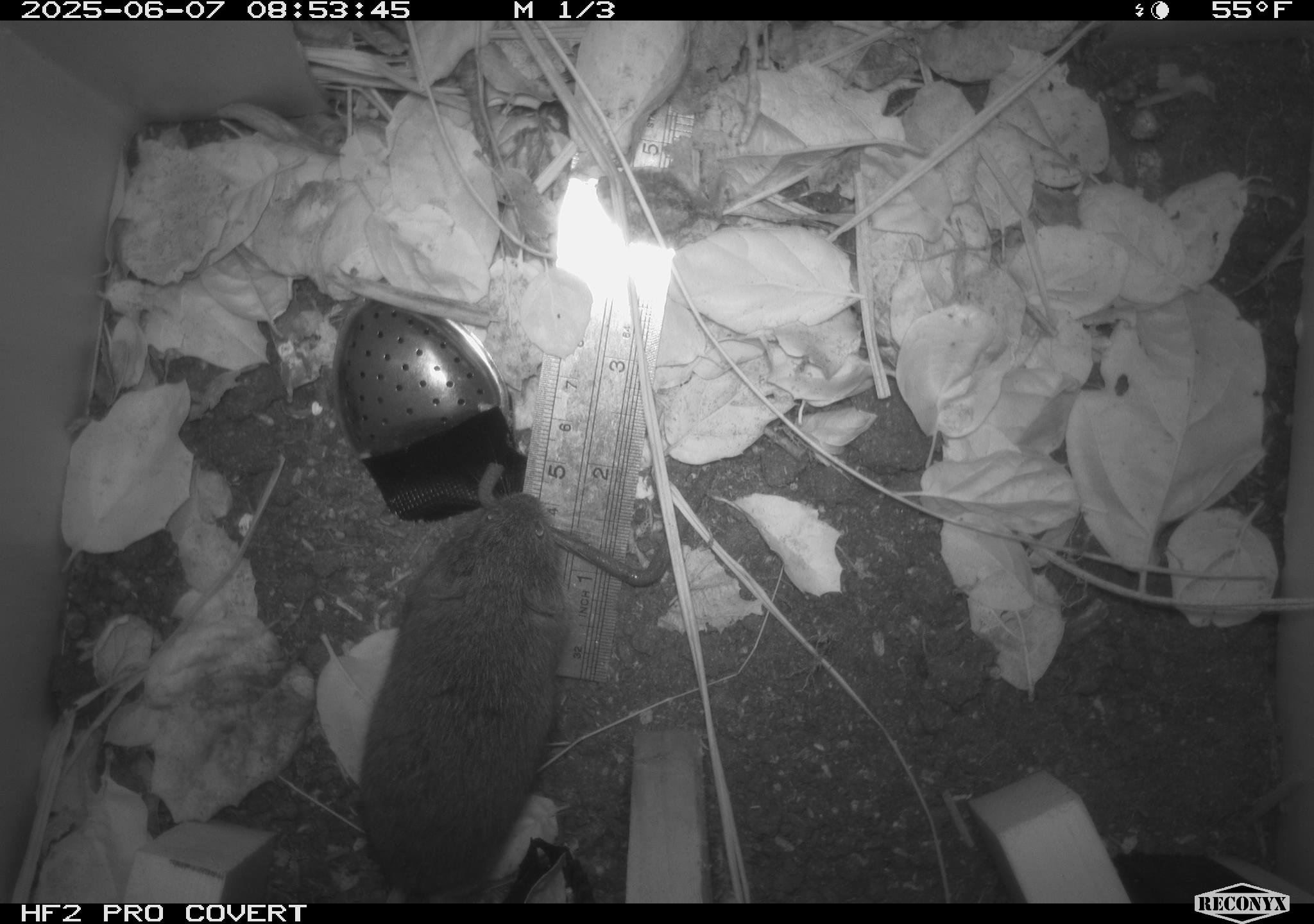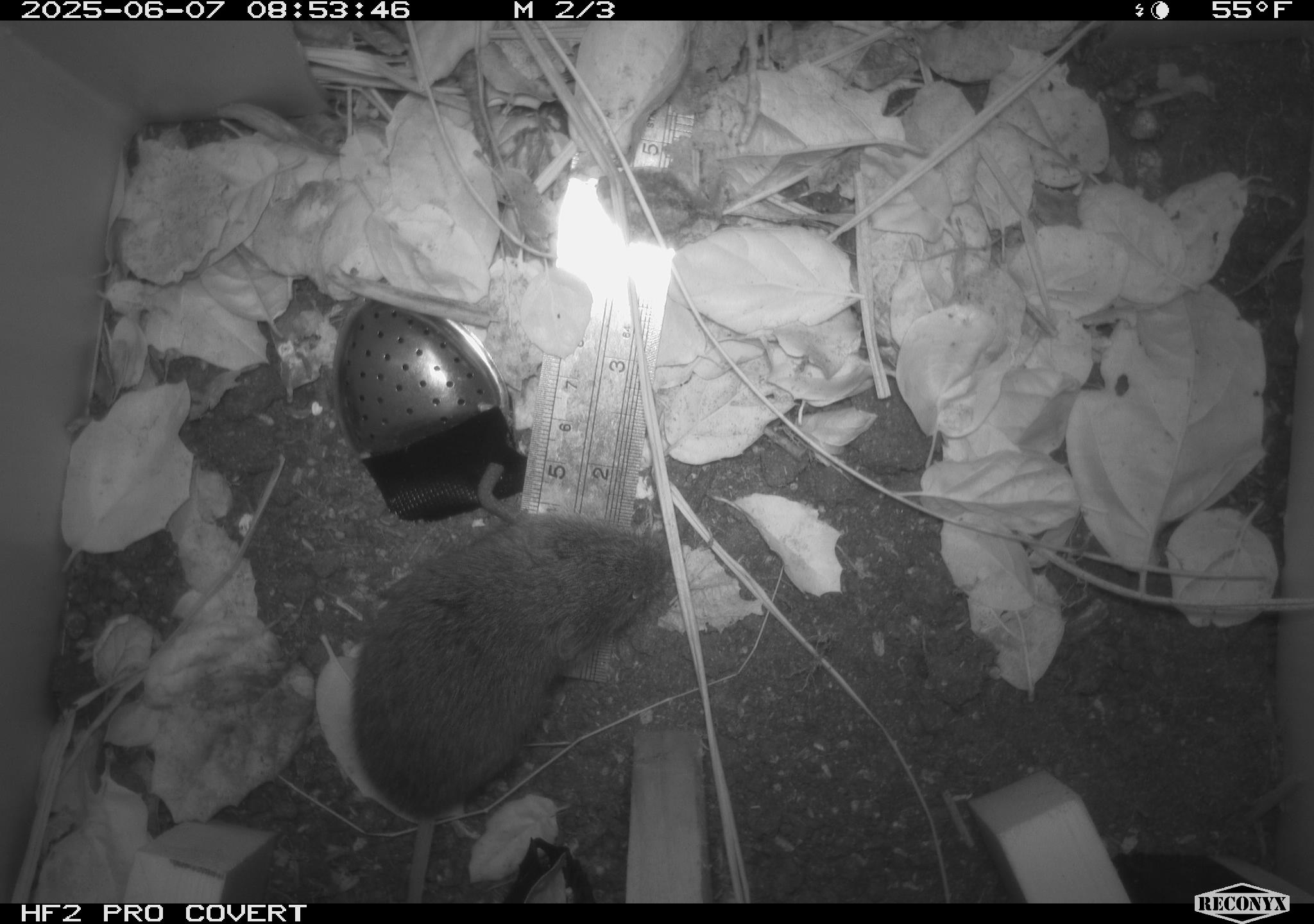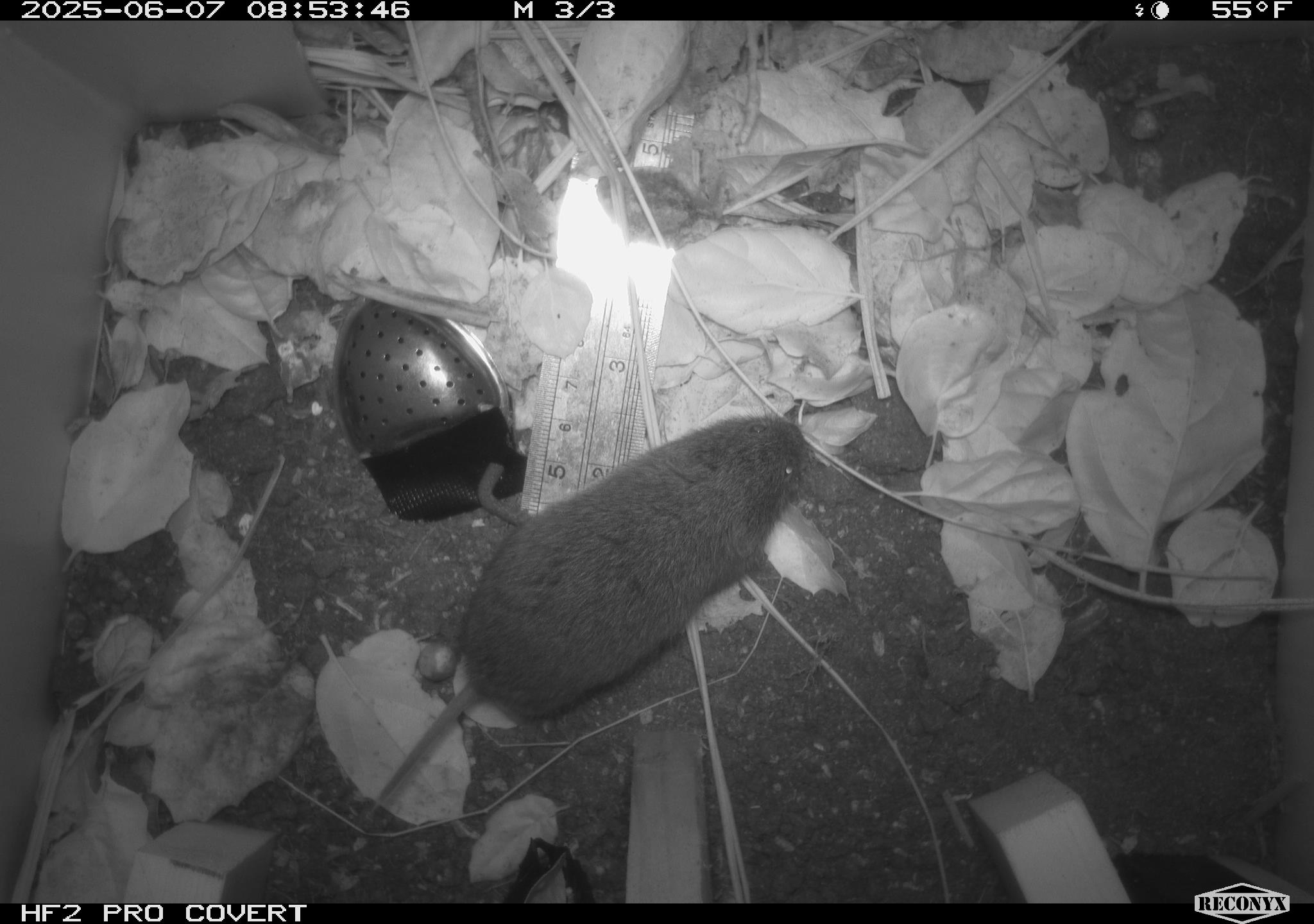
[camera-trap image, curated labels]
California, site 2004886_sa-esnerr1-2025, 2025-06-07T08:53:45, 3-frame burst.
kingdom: Animalia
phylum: Chordata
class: Mammalia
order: Rodentia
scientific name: Rodentia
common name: rodent